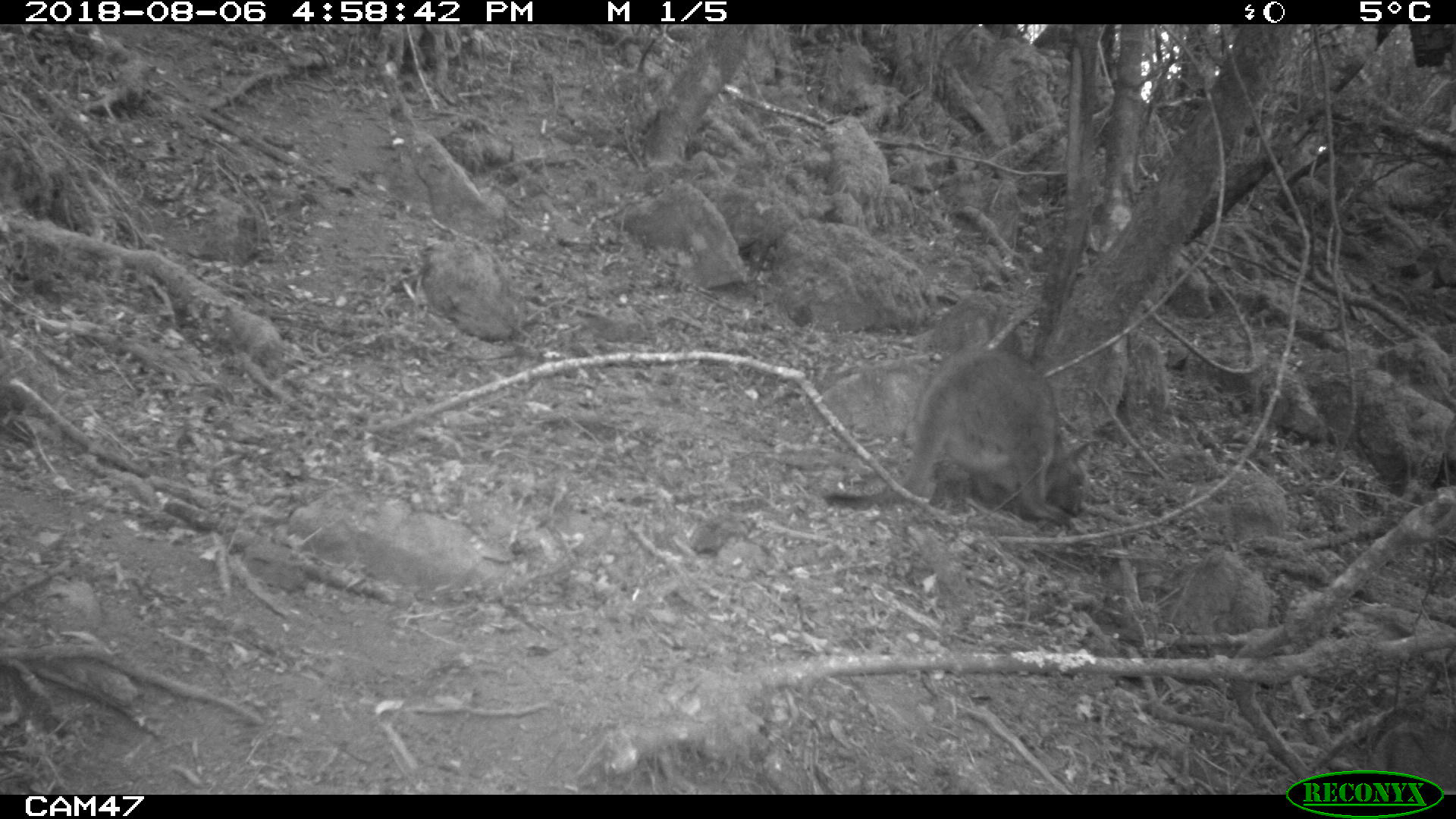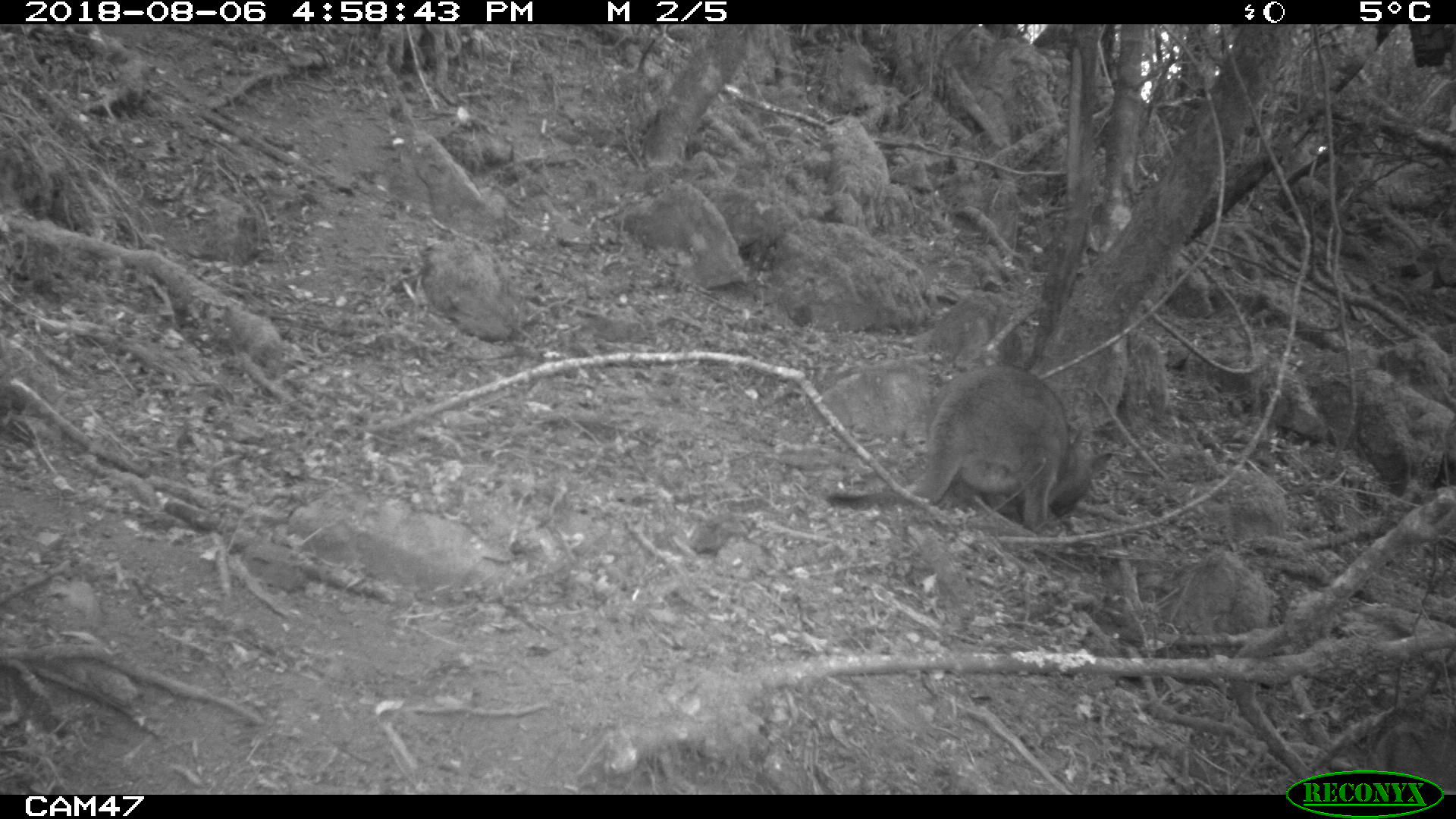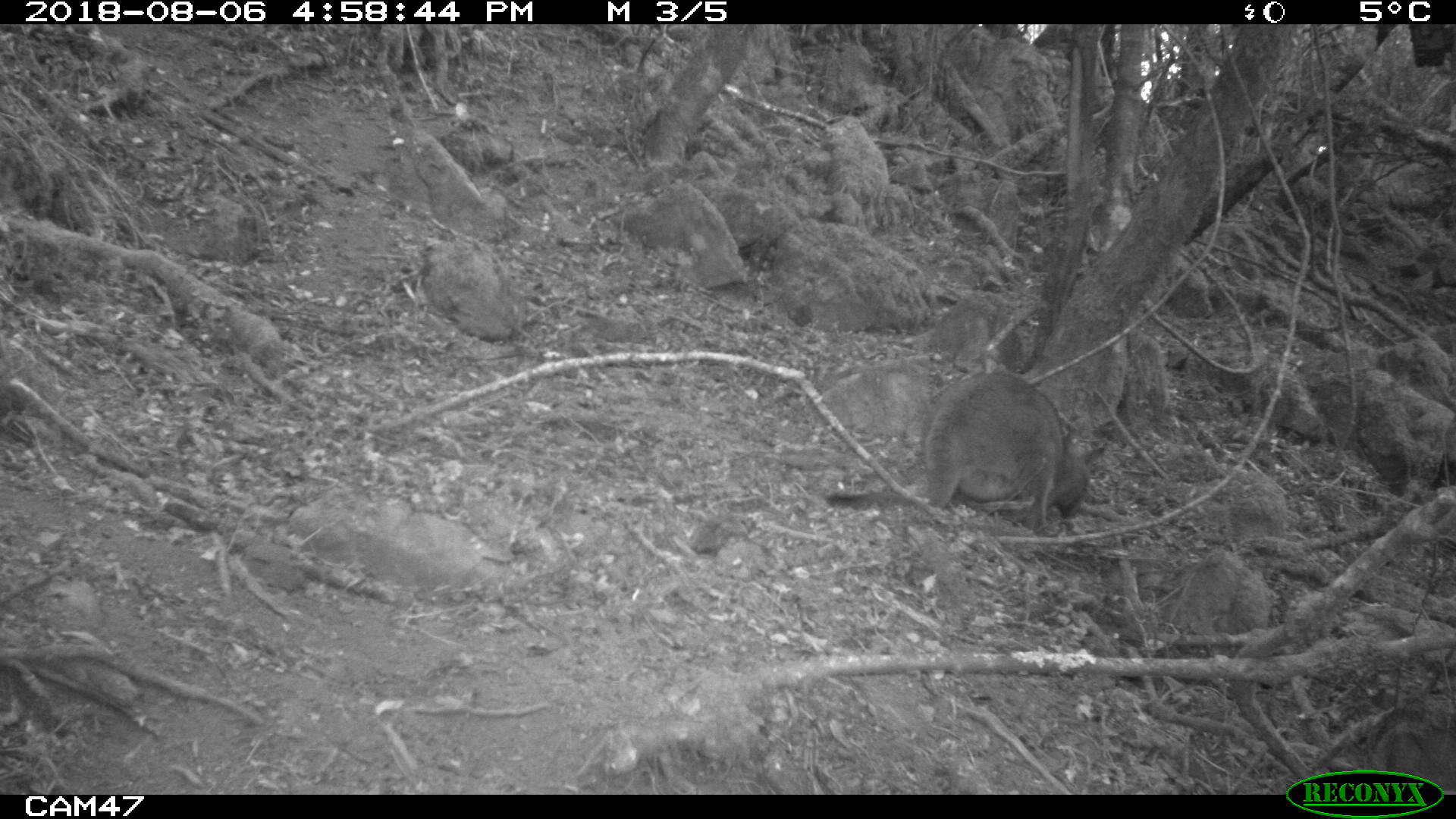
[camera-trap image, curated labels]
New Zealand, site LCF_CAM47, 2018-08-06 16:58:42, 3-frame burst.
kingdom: Animalia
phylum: Chordata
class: Mammalia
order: Diprotodontia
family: Macropodidae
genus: Notamacropus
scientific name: Notamacropus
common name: wallaby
Wallaby (Notamacropus).